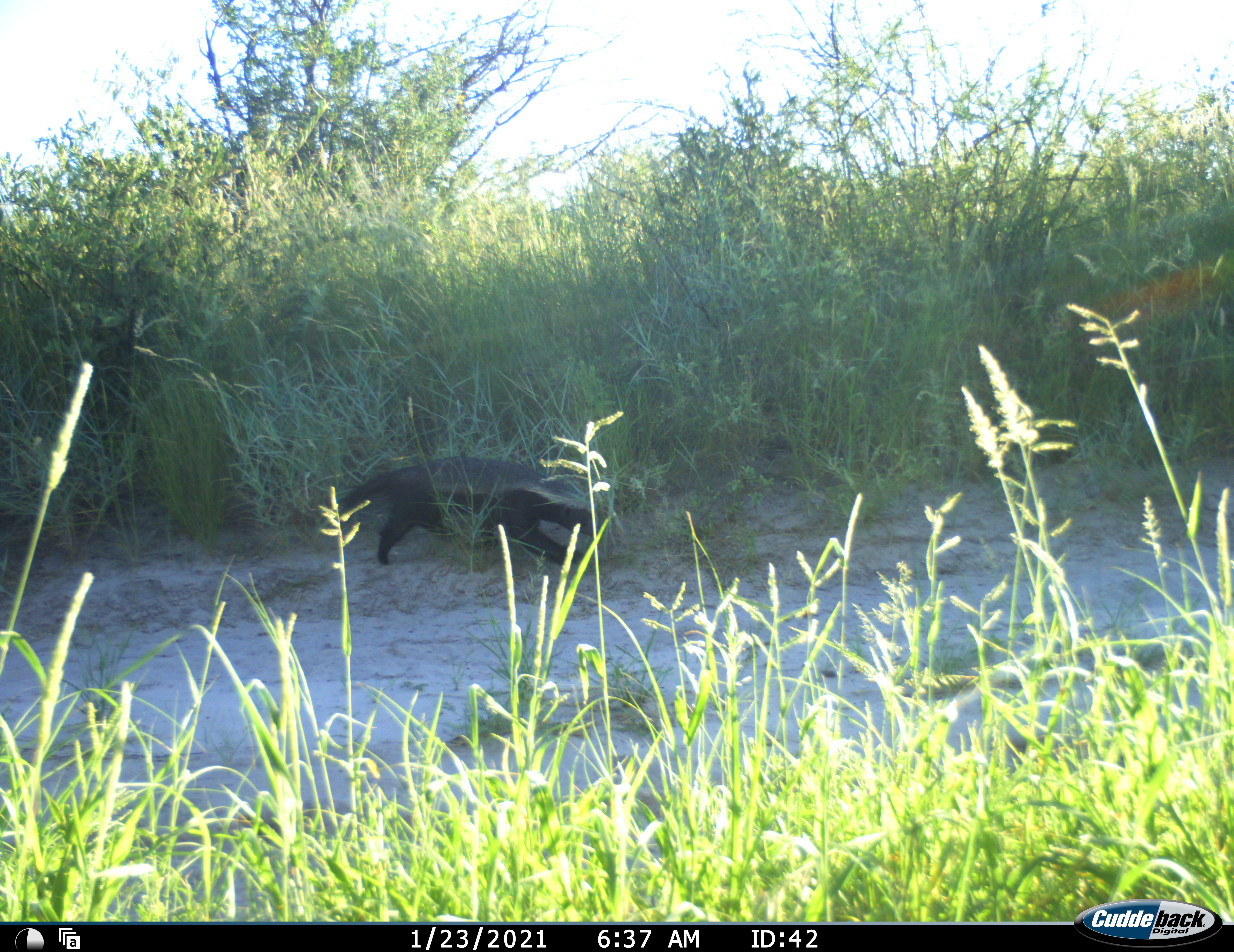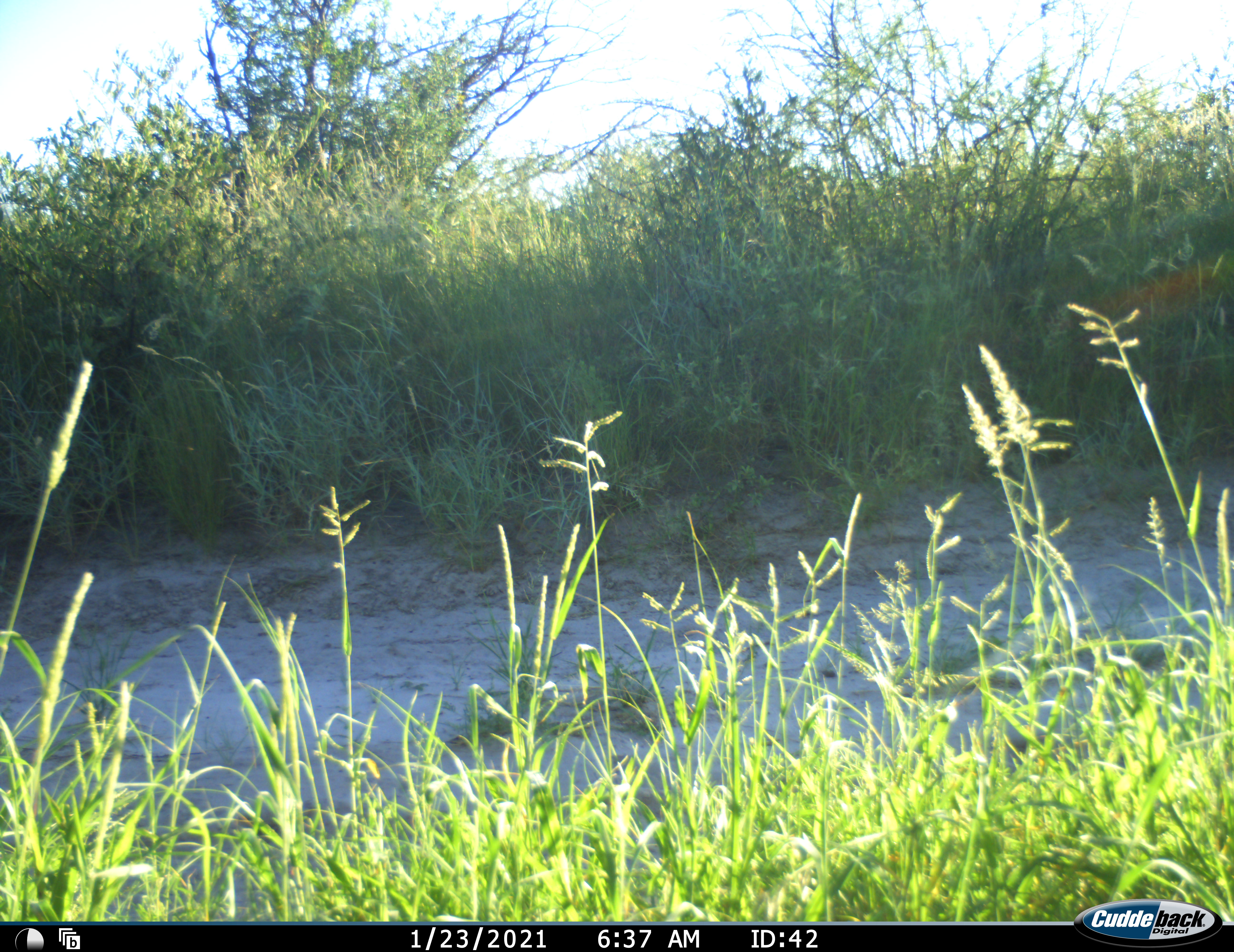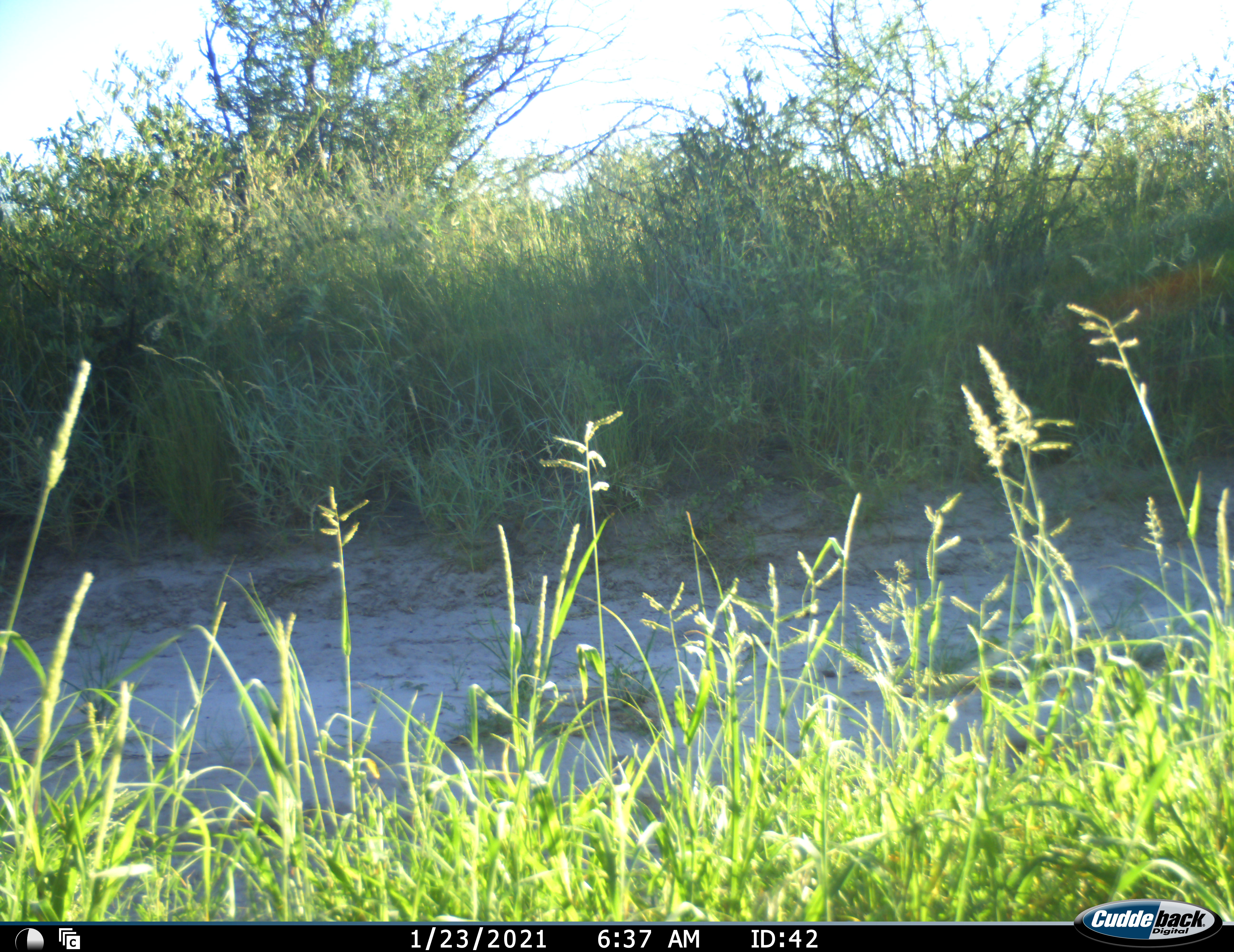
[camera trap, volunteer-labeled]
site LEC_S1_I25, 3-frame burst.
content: unidentified animal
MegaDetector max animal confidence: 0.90